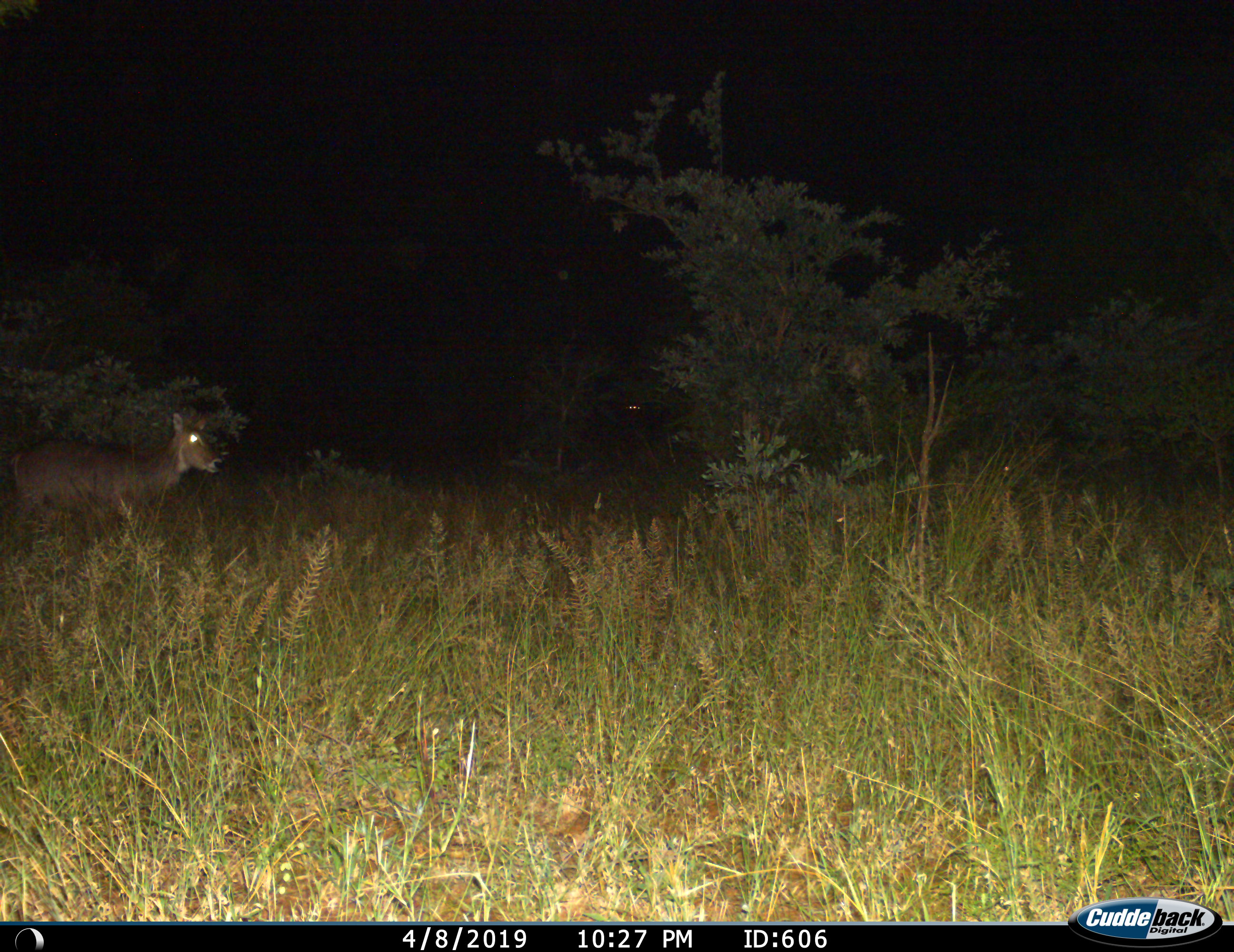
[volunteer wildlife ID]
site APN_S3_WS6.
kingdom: Animalia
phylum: Chordata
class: Mammalia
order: Artiodactyla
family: Bovidae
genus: Kobus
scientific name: Kobus ellipsiprymnus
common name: waterbuck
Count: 1.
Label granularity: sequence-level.